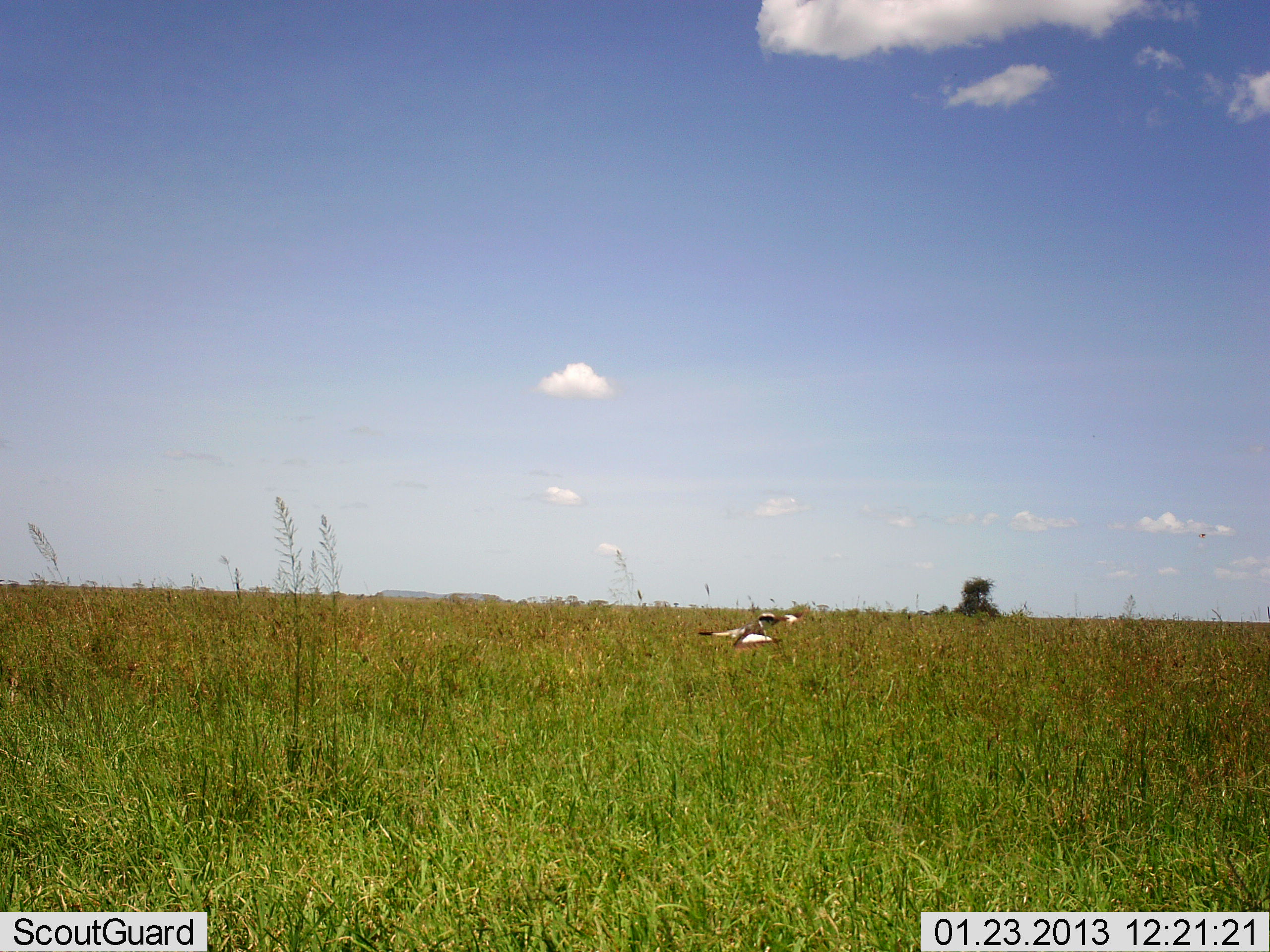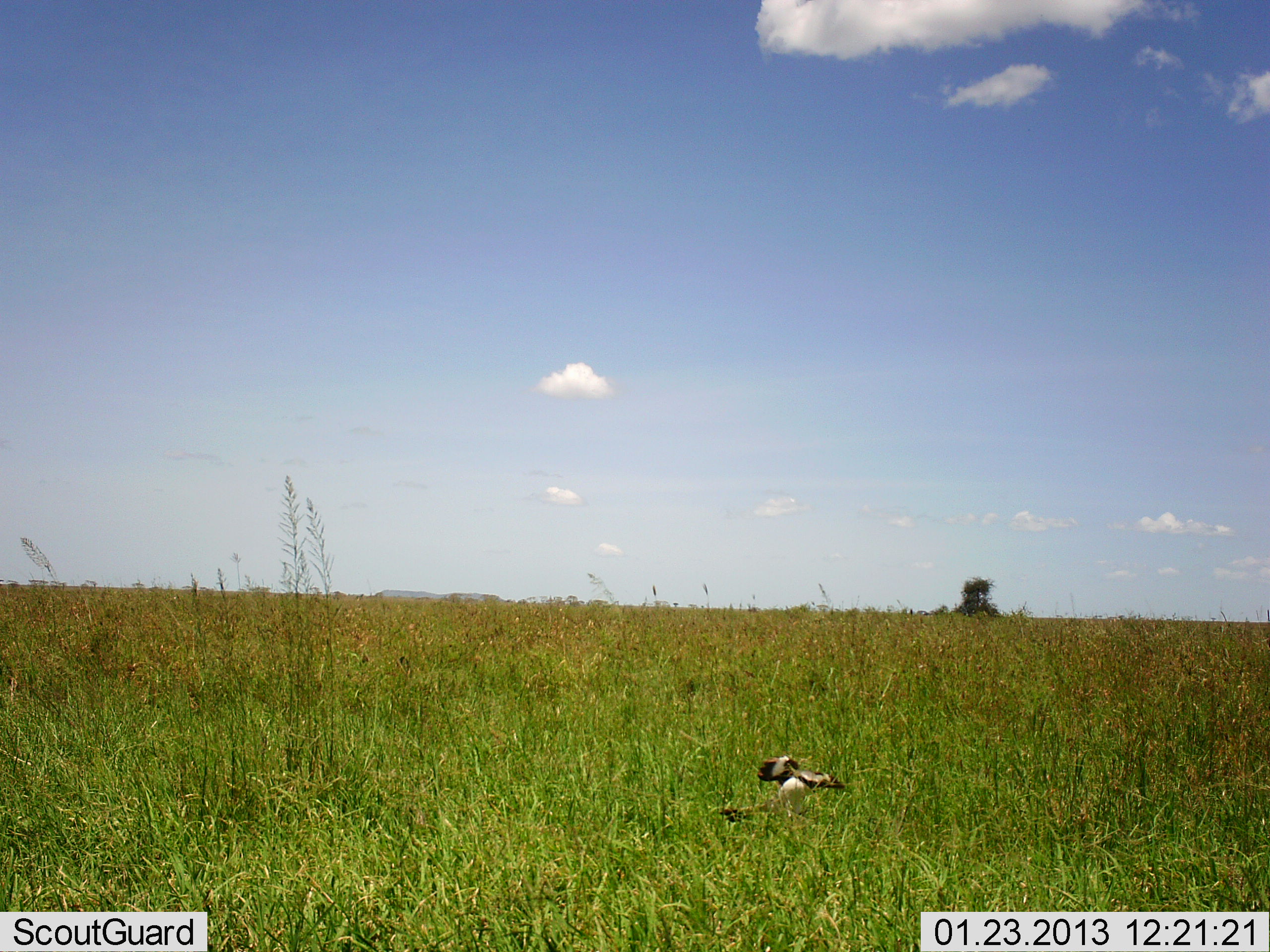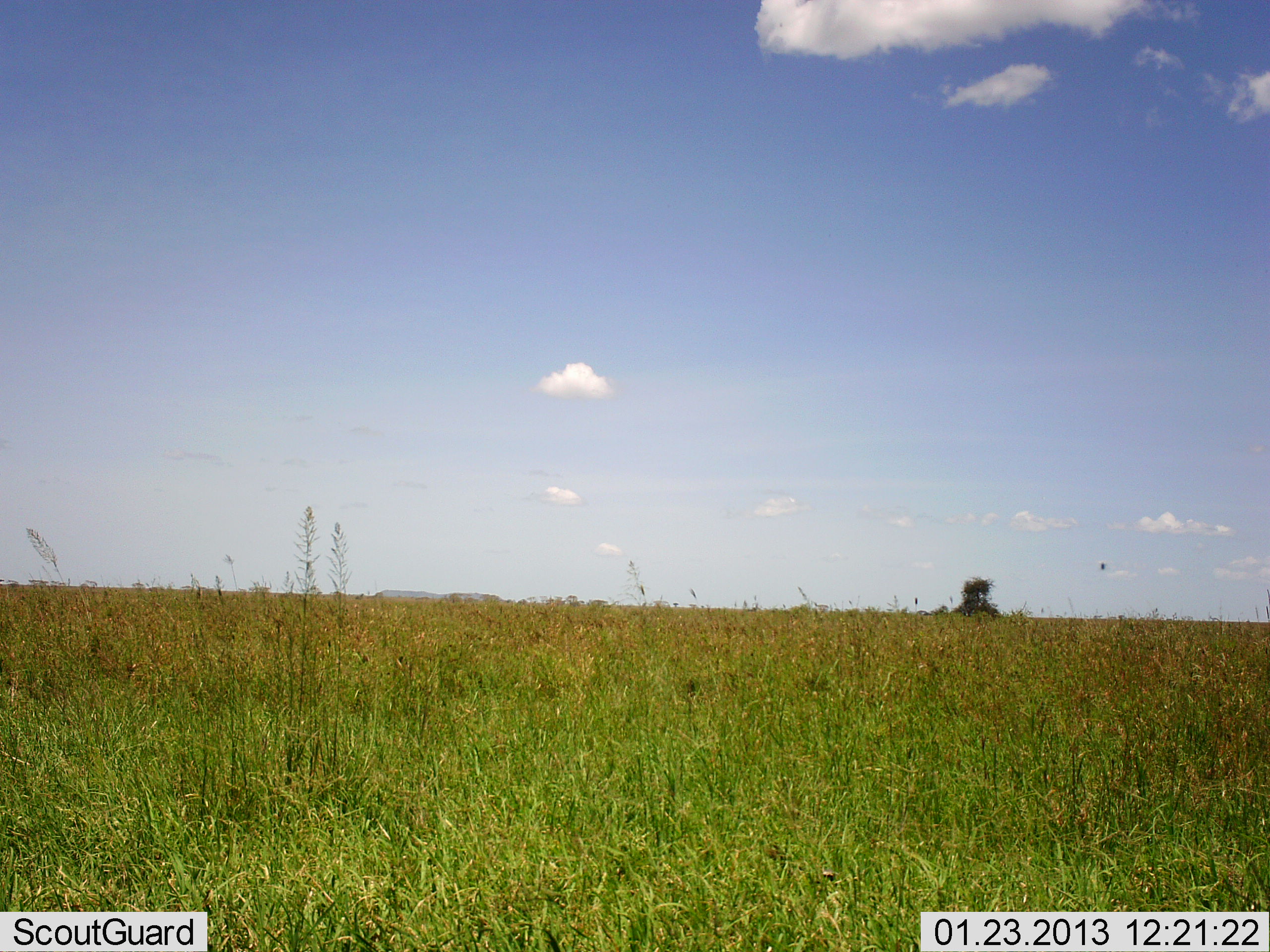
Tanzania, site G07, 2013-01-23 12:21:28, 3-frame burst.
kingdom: Animalia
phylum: Chordata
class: Aves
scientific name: Aves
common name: bird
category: otherbird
Otherbird (bird) (Aves), count 1. Behavior (volunteer vote fractions): standing 0%, resting 0%, moving 100%, interacting 0%. Young present (vote fraction): 0%. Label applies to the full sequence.